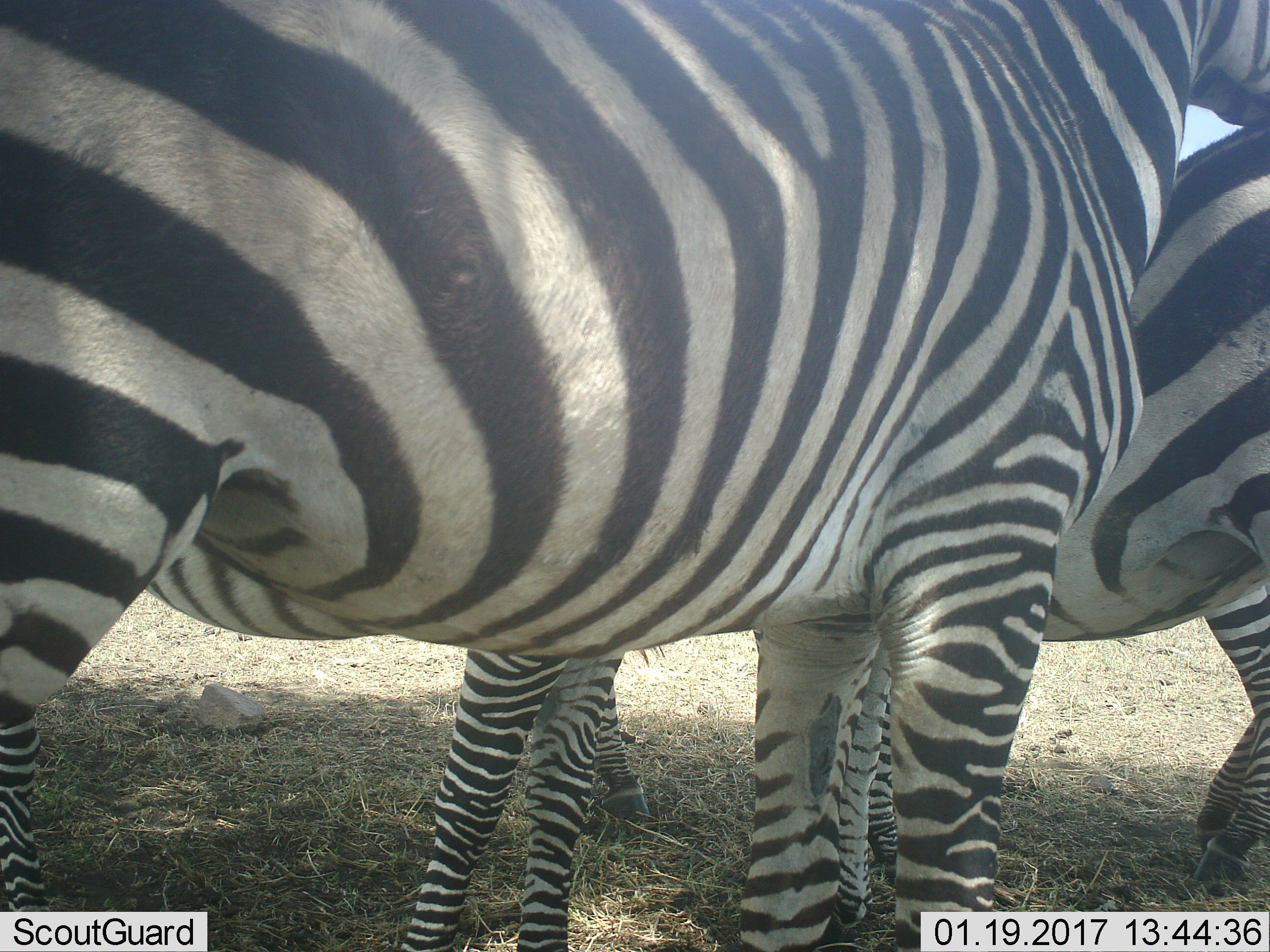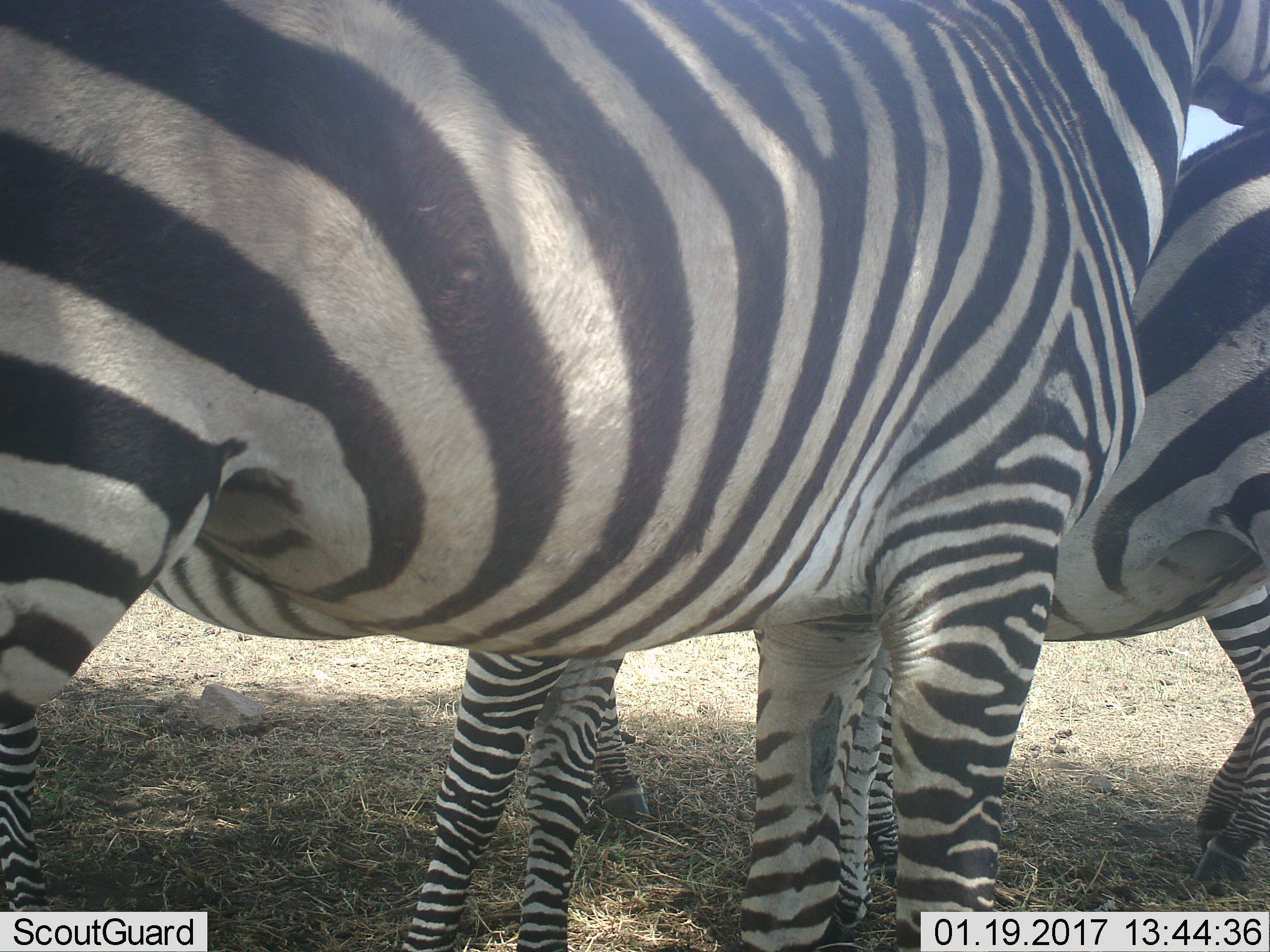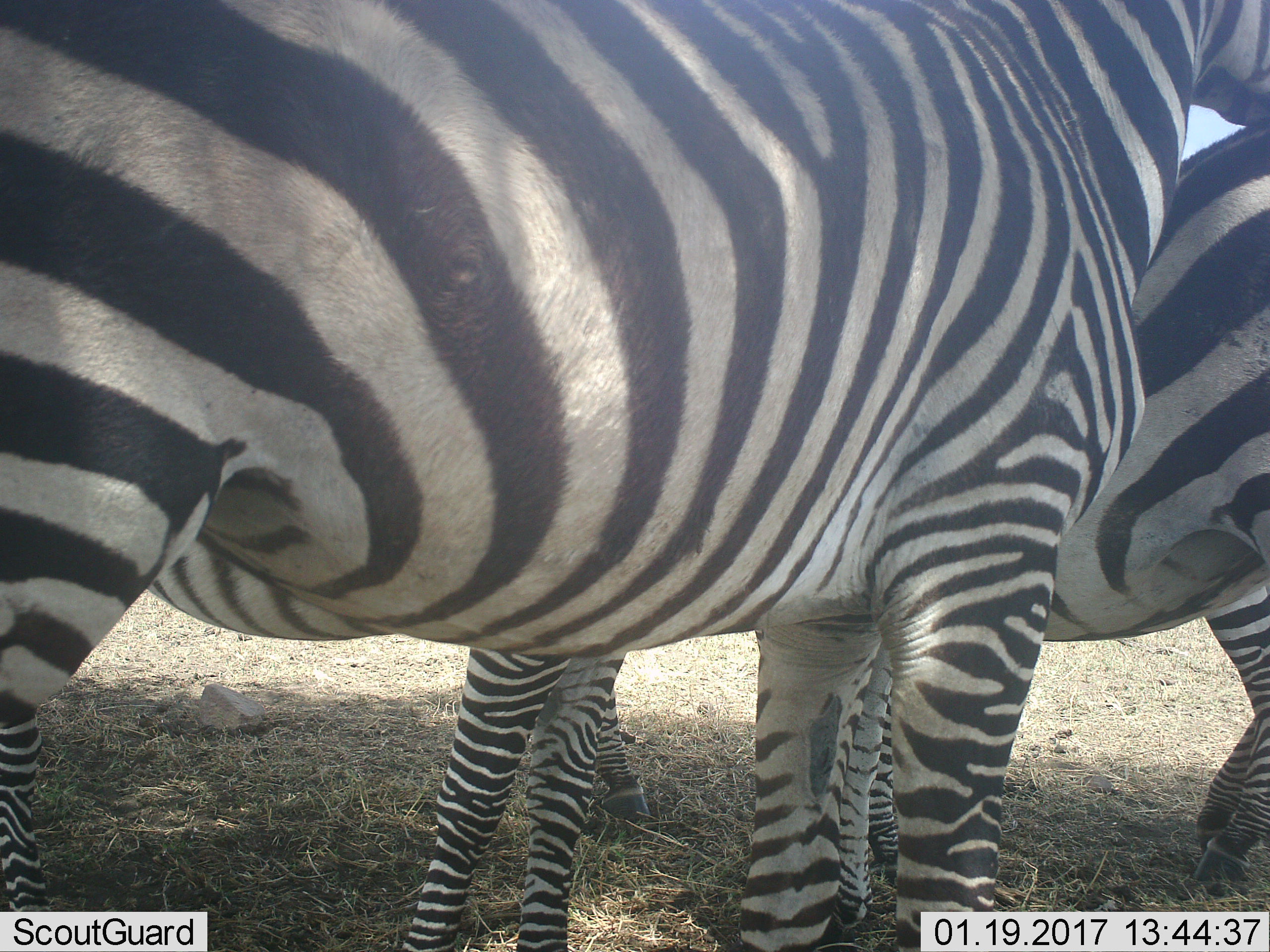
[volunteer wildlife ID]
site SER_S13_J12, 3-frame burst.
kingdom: Animalia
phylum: Chordata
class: Mammalia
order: Perissodactyla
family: Equidae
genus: Equus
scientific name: Equus quagga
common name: plains zebra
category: zebraplains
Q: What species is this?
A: Zebraplains (plains zebra) (Equus quagga).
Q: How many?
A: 4.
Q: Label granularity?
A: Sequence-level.